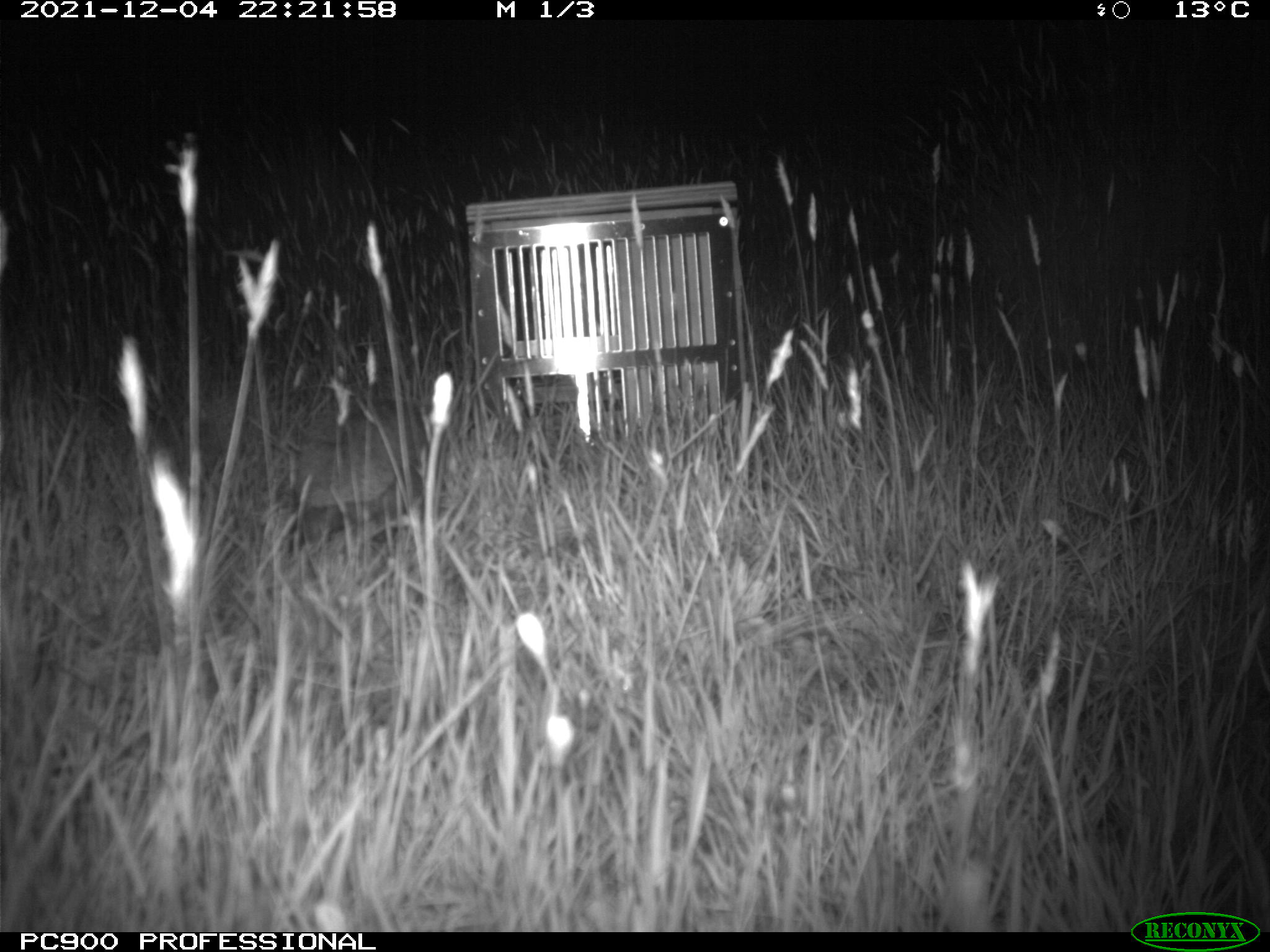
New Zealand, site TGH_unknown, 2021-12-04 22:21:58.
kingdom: Animalia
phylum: Chordata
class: Mammalia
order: Eulipotyphla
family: Erinaceidae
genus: Erinaceus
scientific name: Erinaceus europaeus europaeus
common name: european hedgehog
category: hedgehog